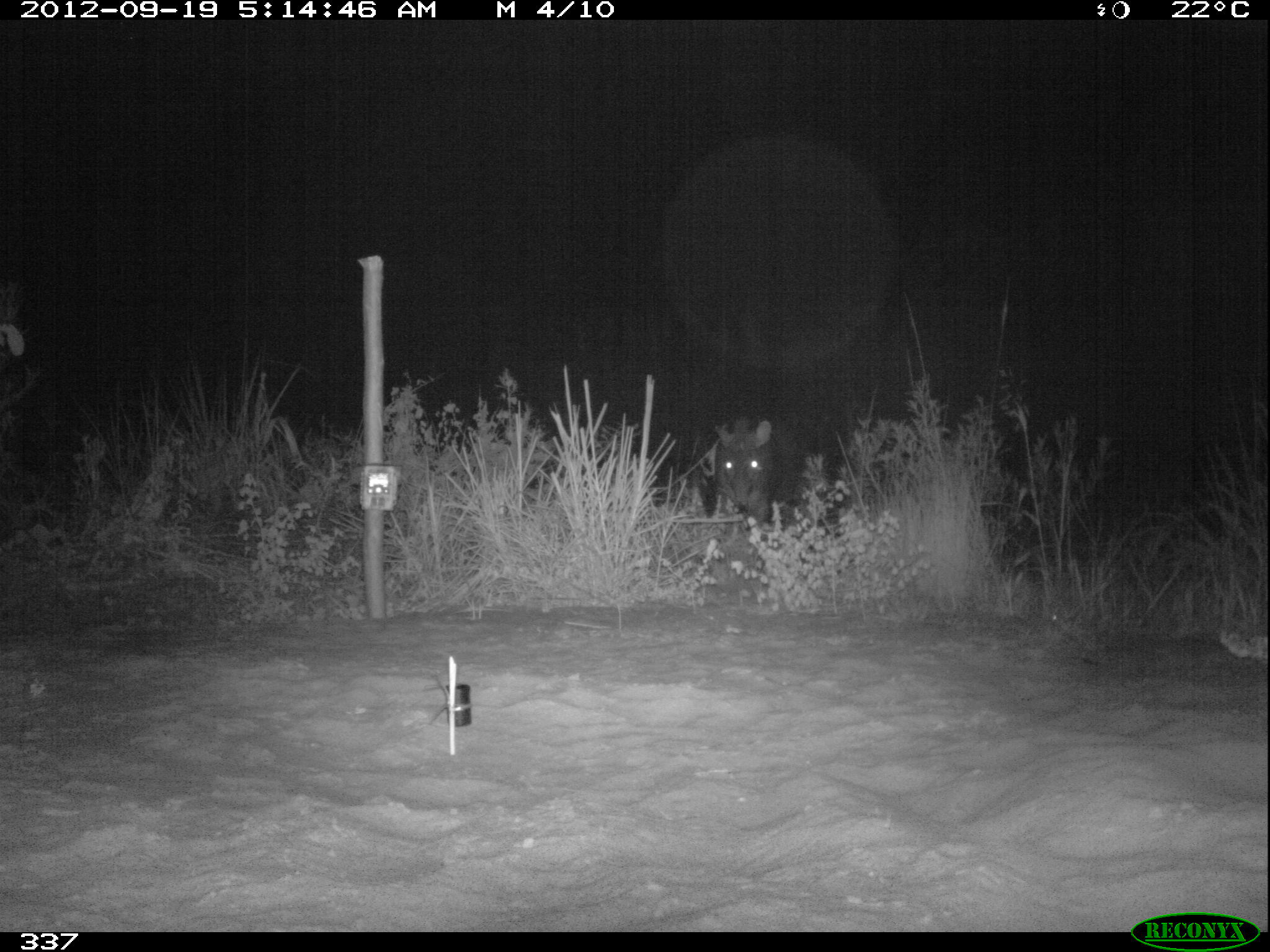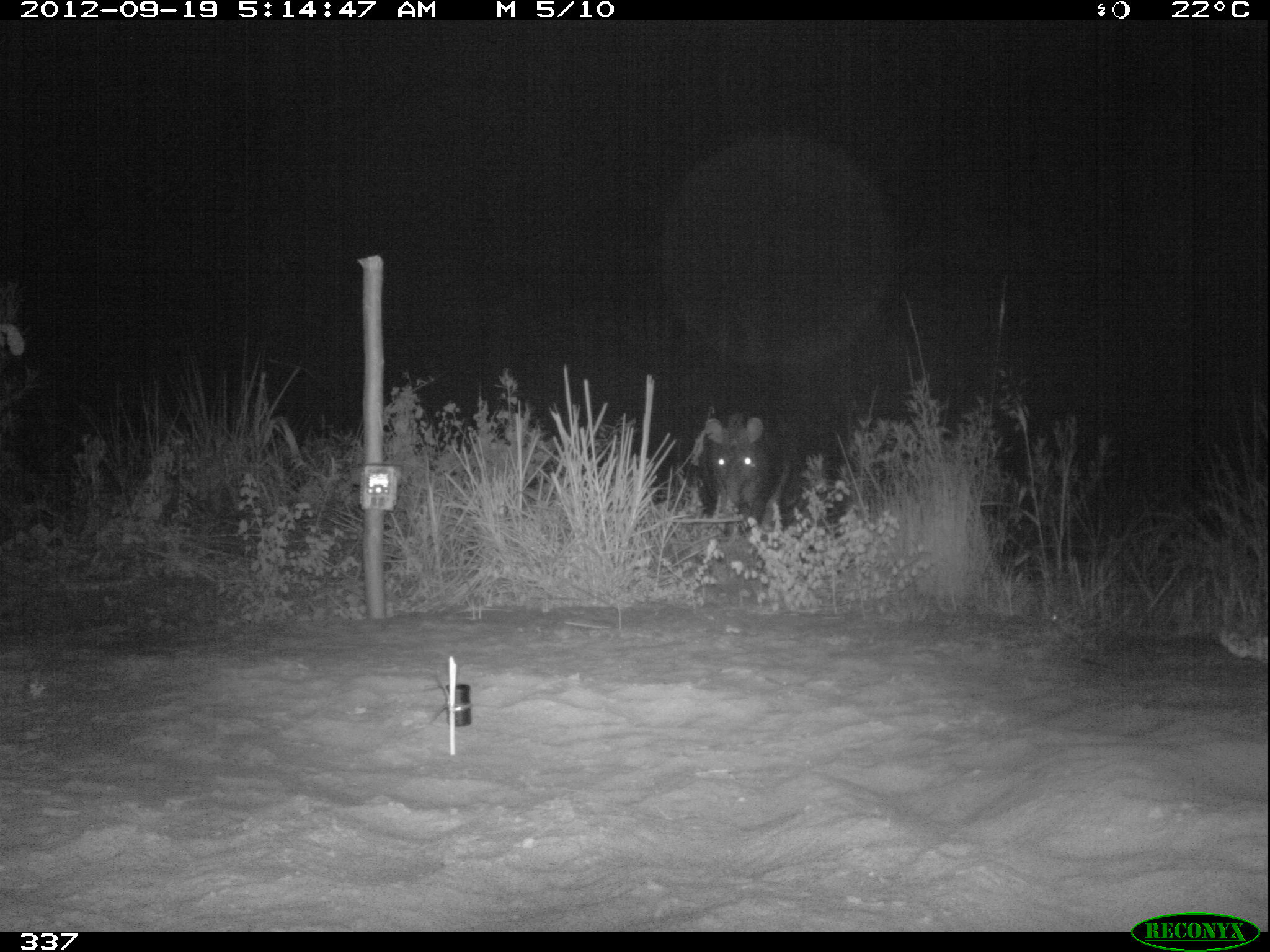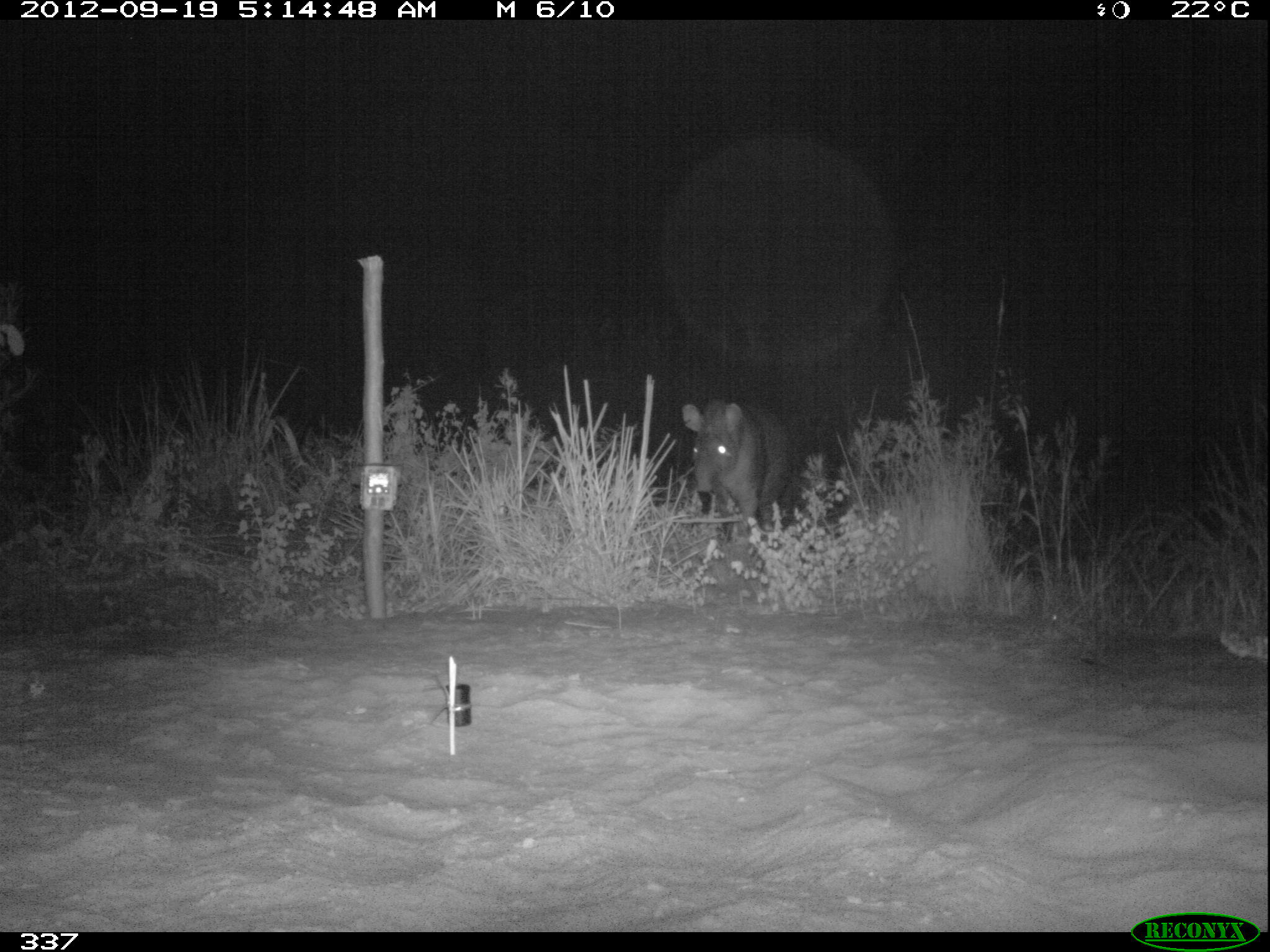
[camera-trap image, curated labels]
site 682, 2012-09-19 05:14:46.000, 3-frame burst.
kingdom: Animalia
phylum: Chordata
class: Mammalia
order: Perissodactyla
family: Tapiridae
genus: Tapirus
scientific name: Tapirus terrestris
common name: south american tapir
Tapirus terrestris (south american tapir).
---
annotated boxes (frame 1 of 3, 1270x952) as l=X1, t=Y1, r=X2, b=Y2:
tapirus terrestris: l=714, t=414, r=777, b=532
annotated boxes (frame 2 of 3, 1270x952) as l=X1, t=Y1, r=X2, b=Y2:
tapirus terrestris: l=699, t=412, r=771, b=523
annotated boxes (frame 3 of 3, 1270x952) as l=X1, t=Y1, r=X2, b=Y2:
tapirus terrestris: l=681, t=397, r=795, b=535